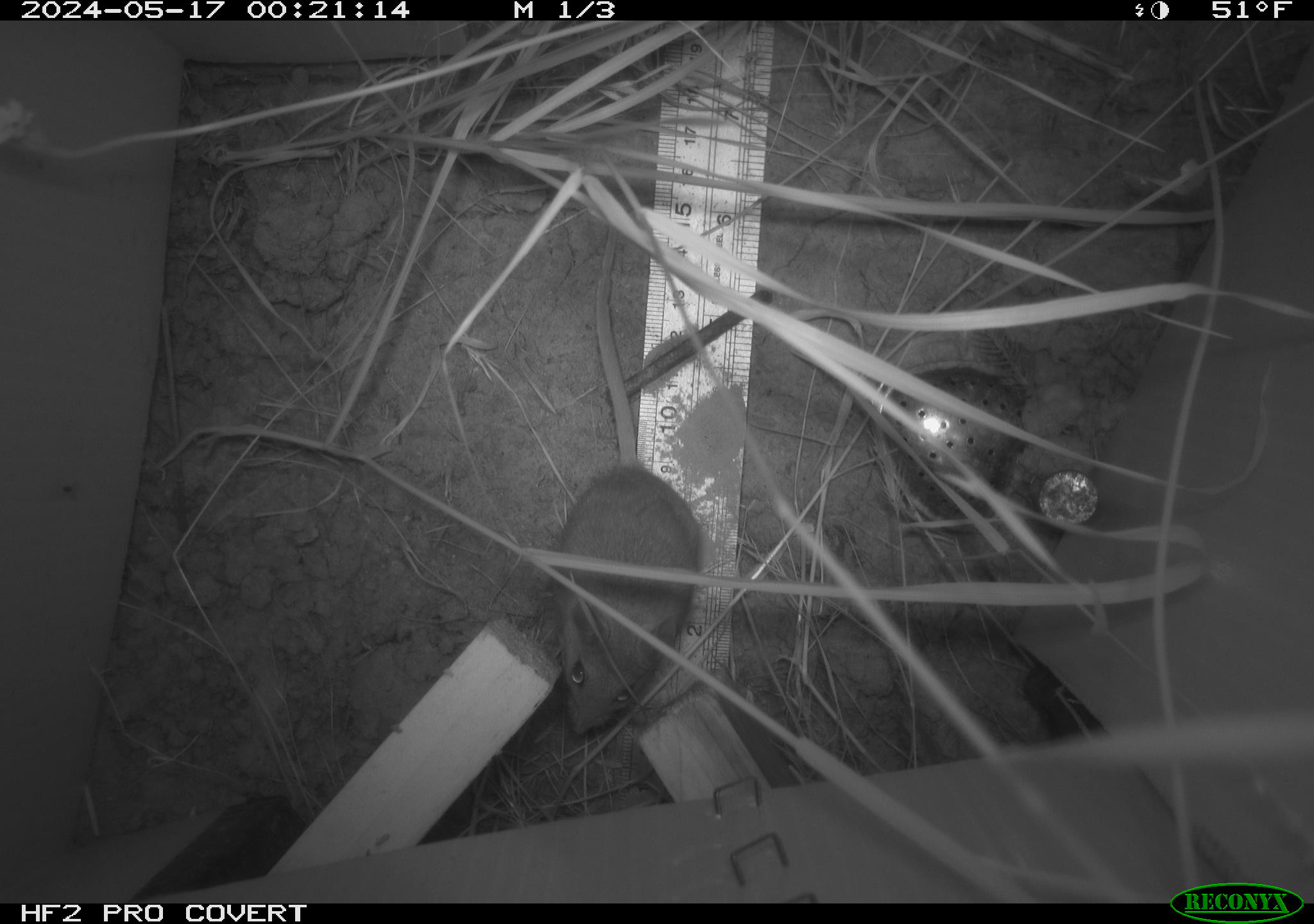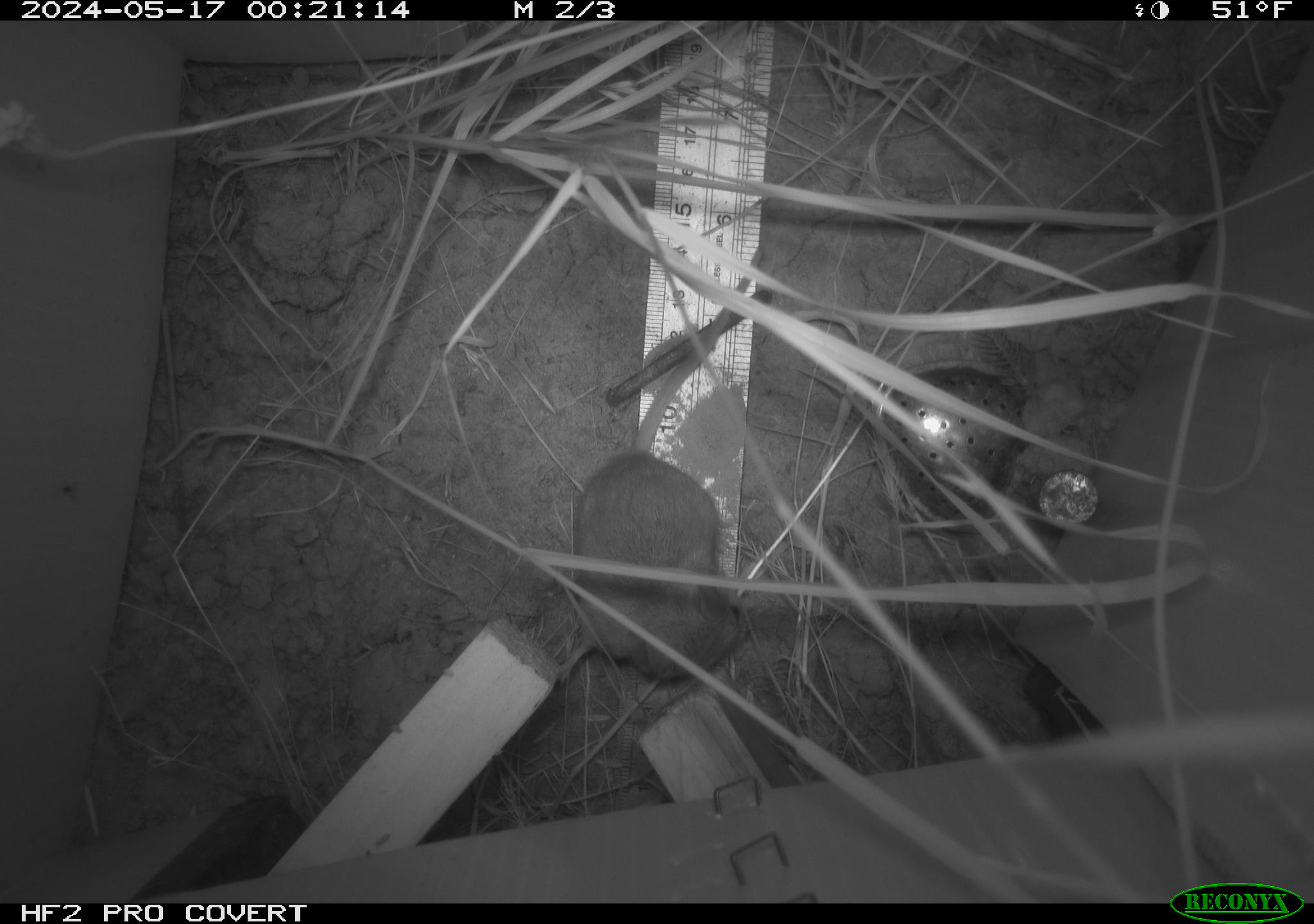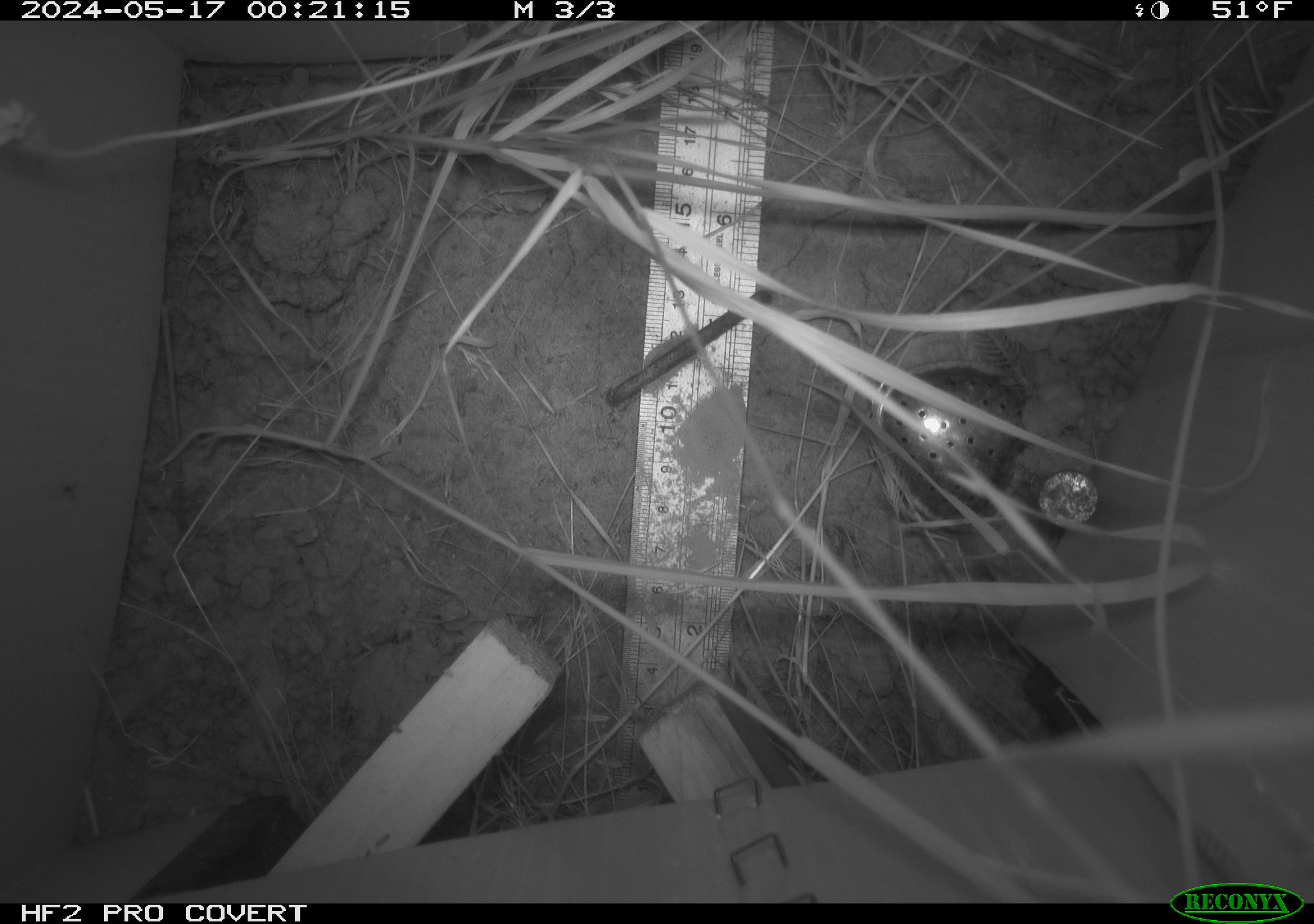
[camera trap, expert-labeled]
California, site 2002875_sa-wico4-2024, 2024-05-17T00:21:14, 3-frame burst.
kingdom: Animalia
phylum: Chordata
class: Mammalia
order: Rodentia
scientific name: Rodentia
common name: rodent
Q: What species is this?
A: Rodent (Rodentia).